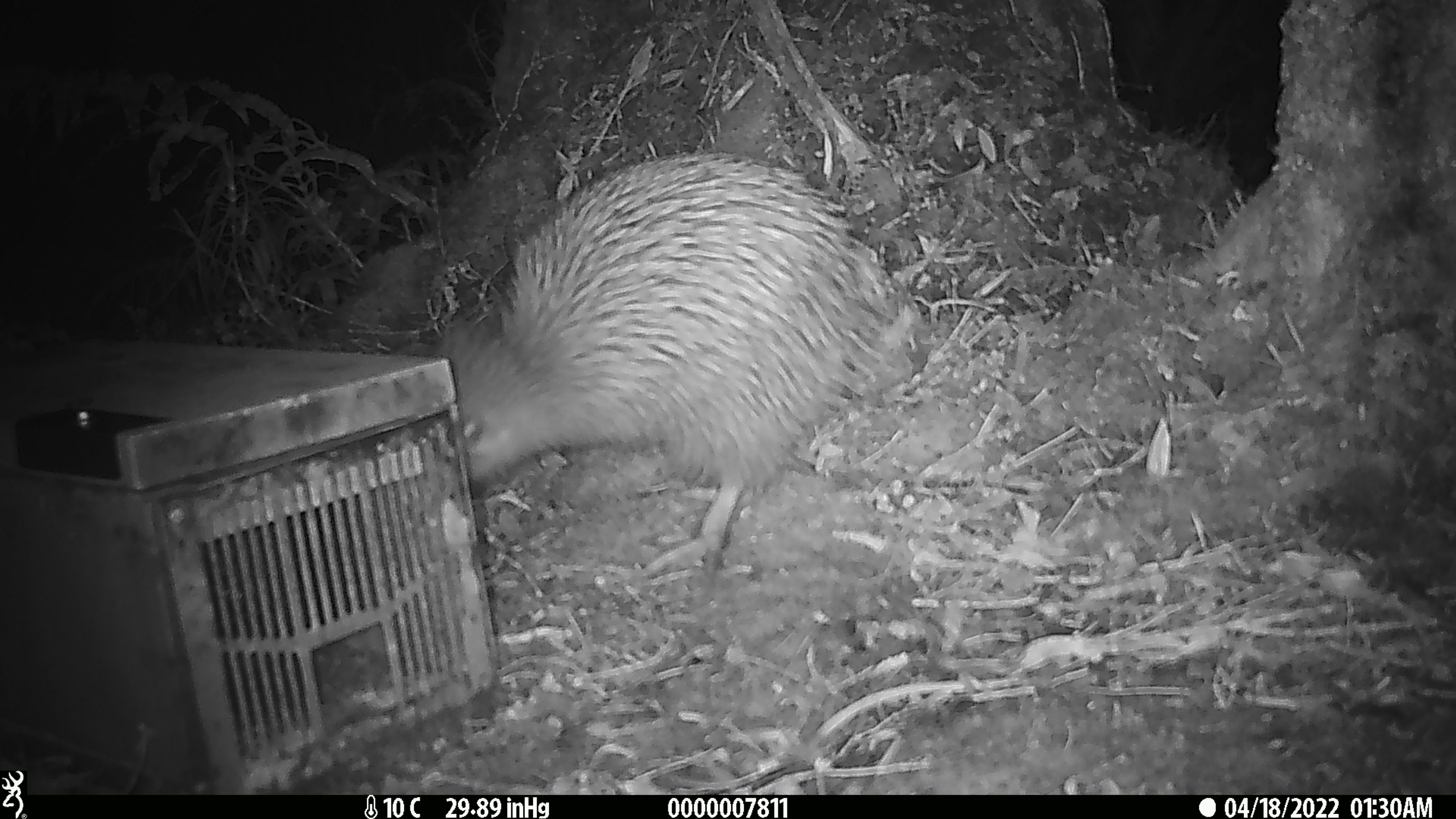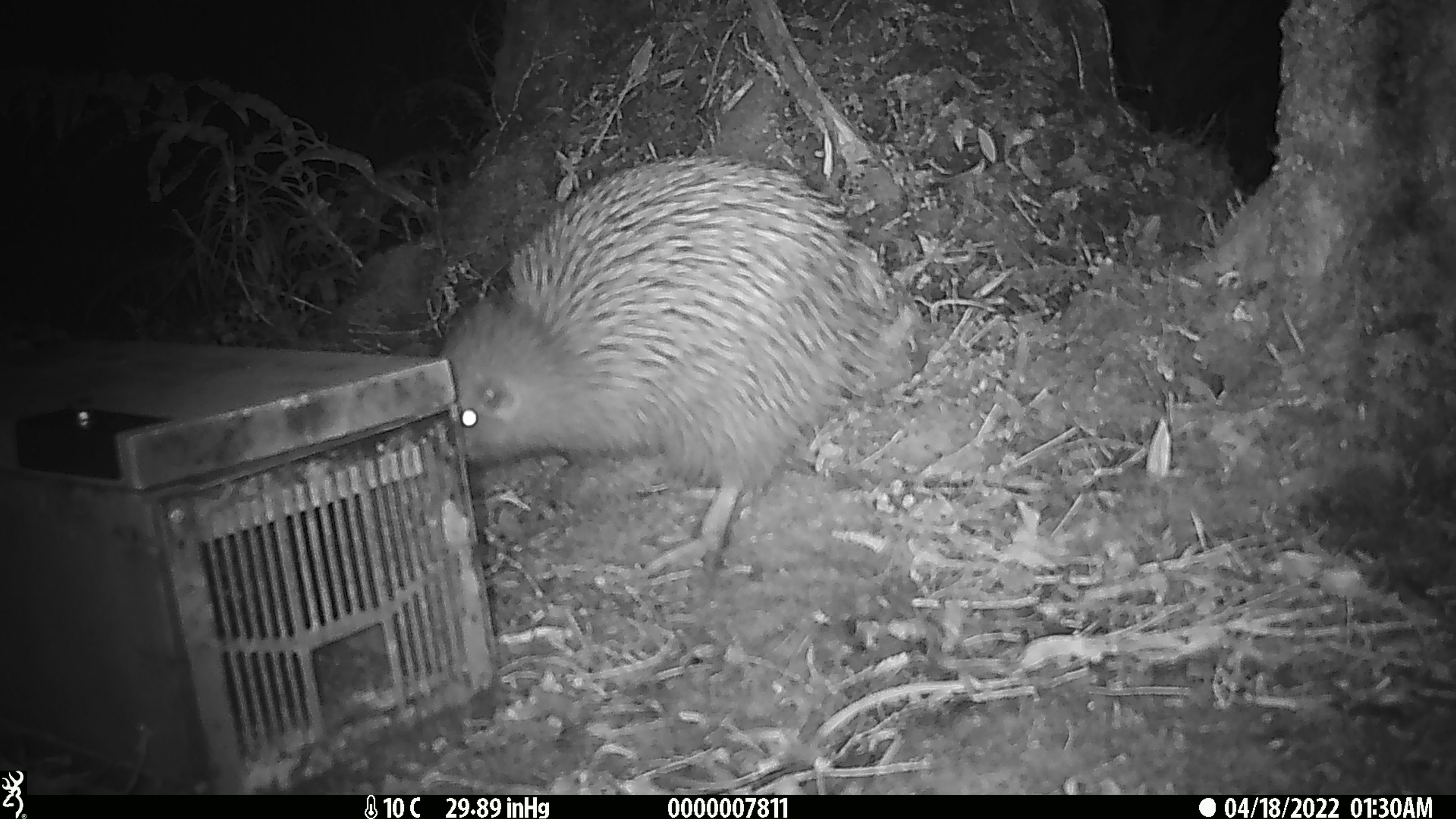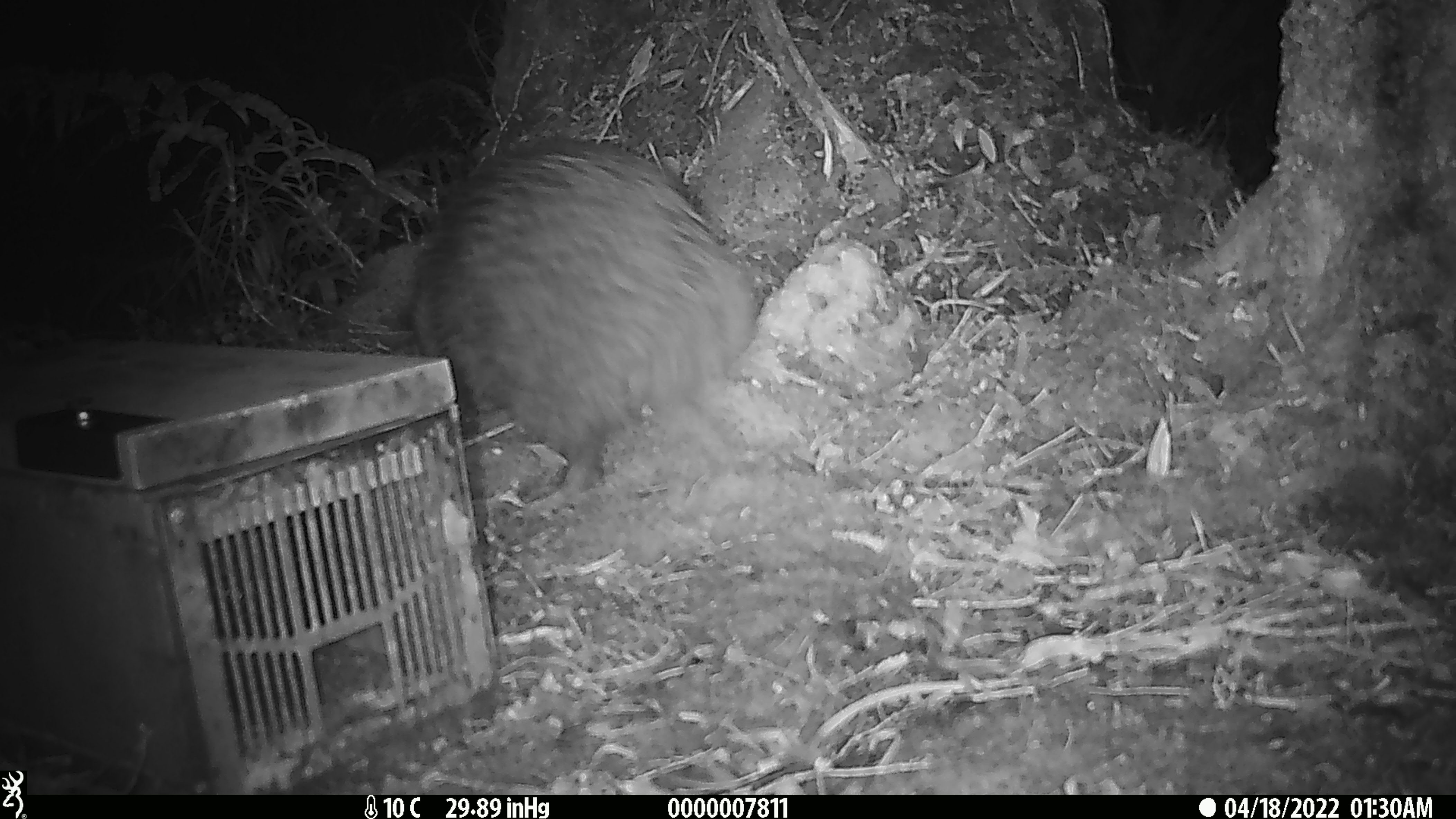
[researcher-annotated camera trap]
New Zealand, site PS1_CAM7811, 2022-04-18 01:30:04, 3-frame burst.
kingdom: Animalia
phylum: Chordata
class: Aves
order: Apterygiformes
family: Apterygidae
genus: Apteryx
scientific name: Apteryx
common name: kiwi